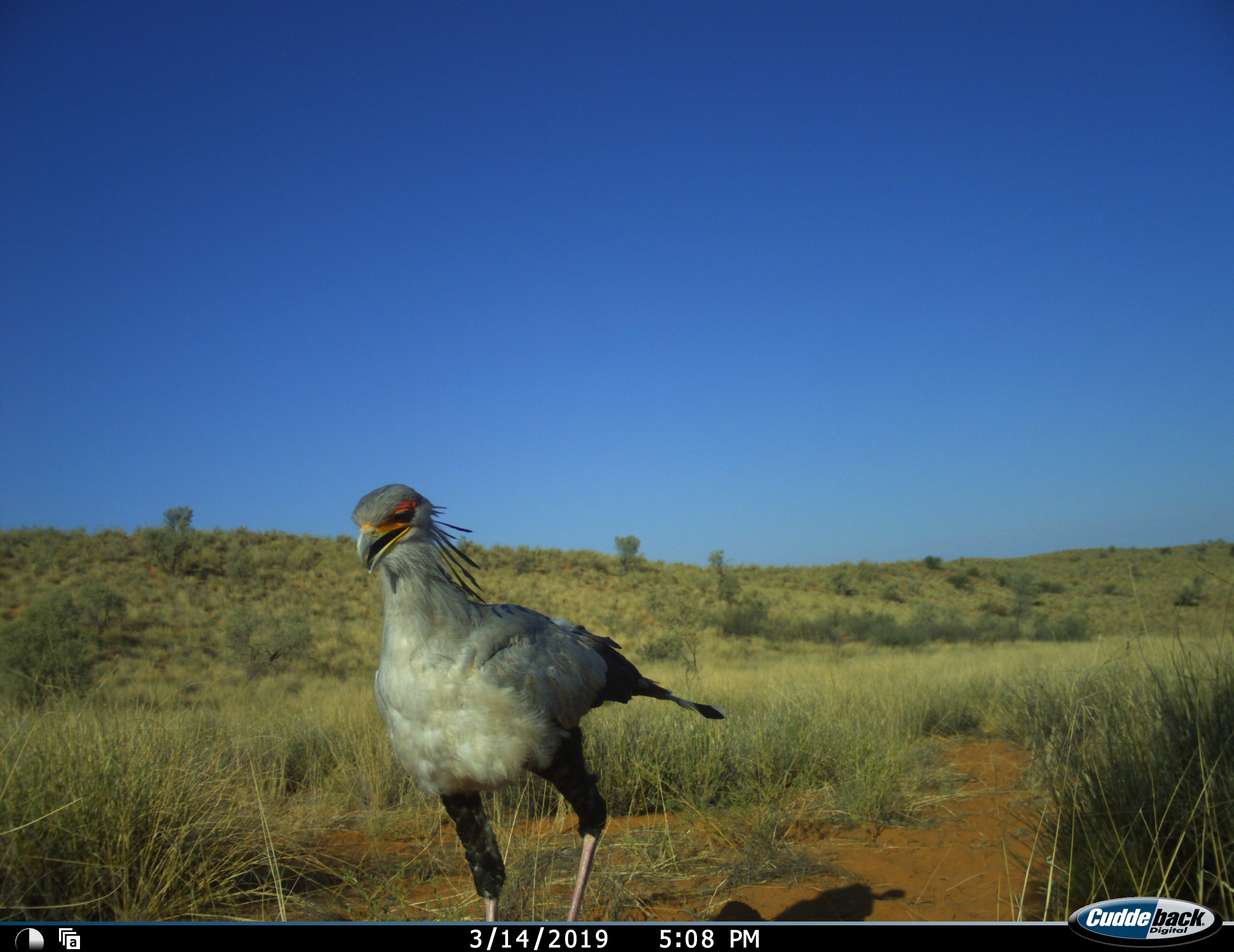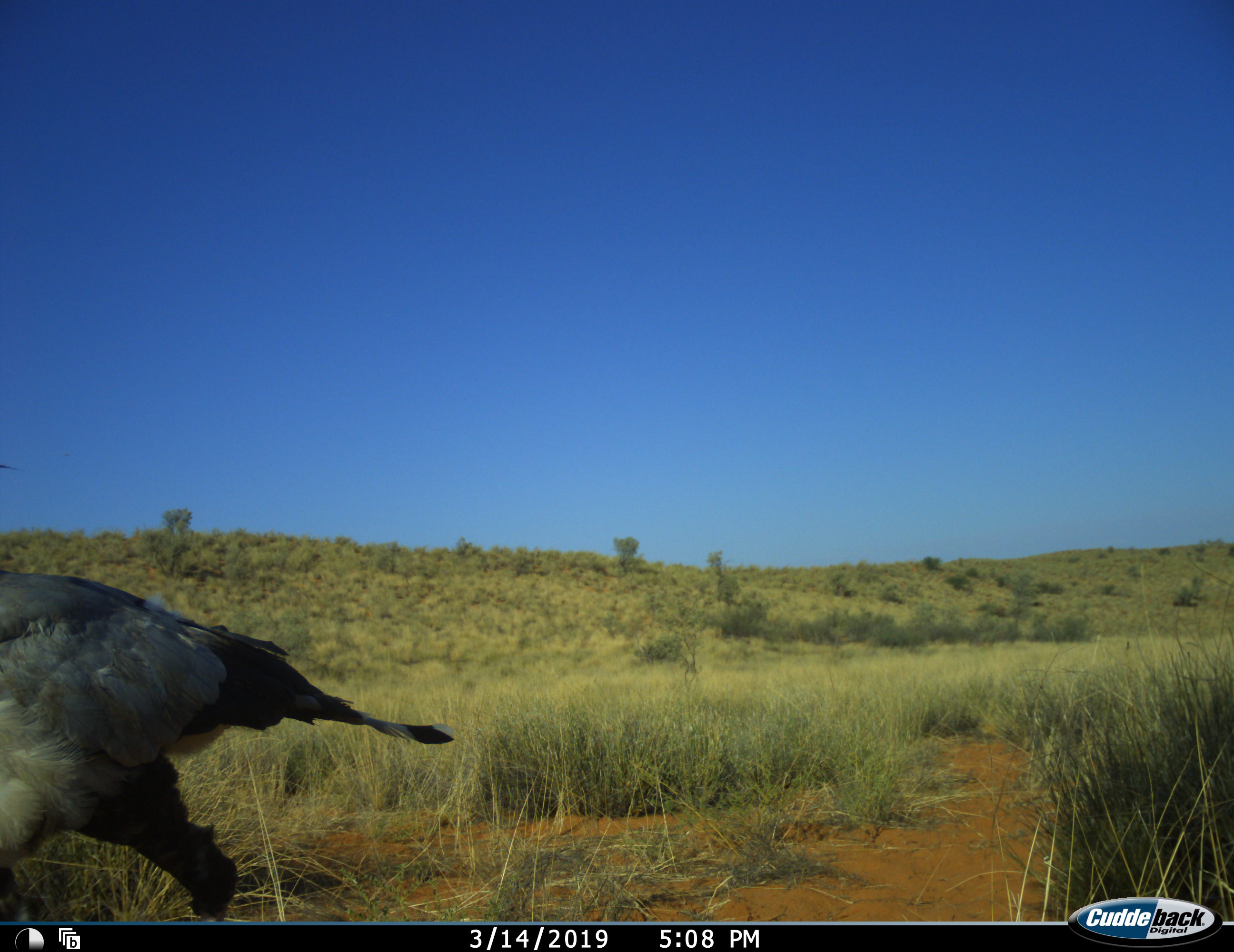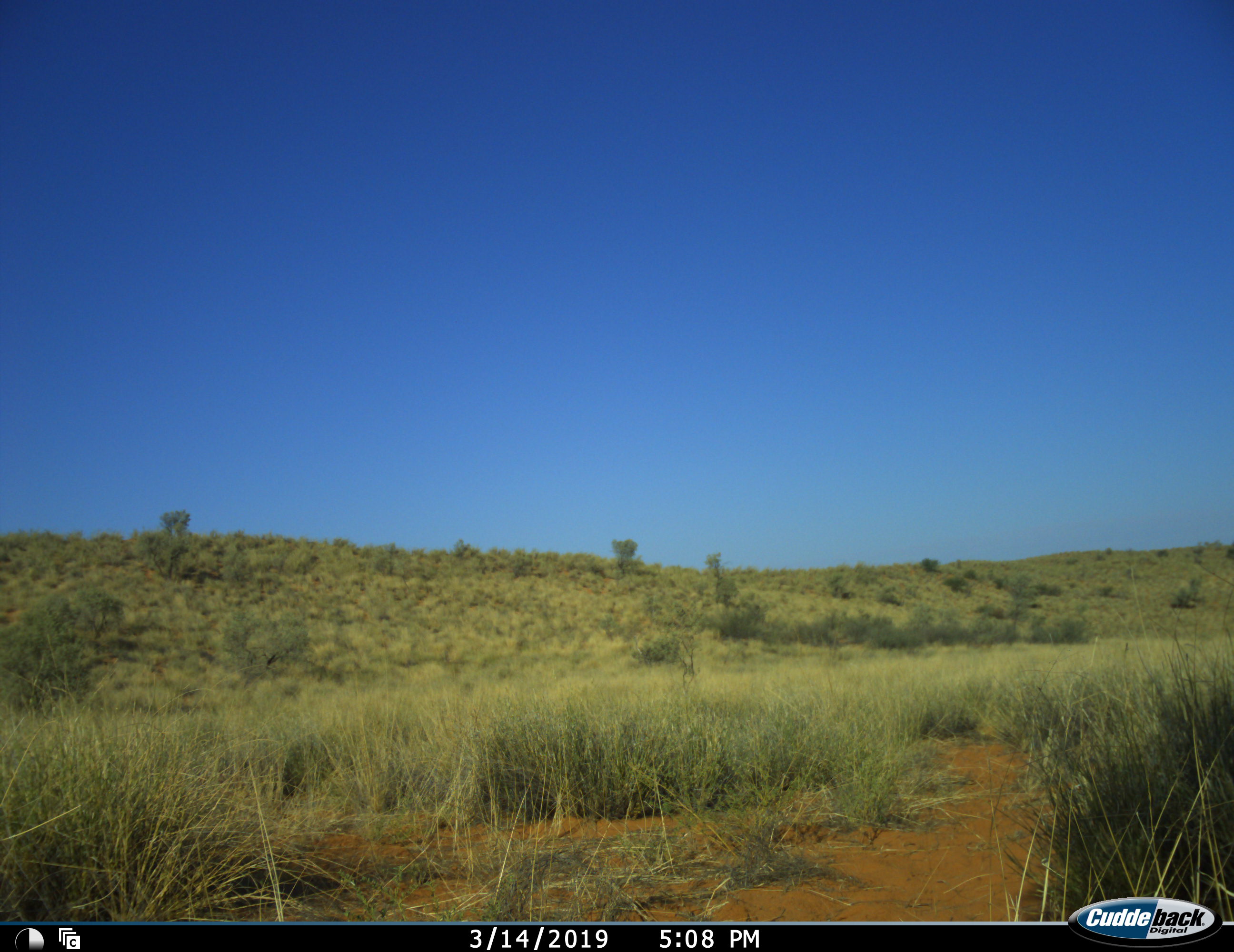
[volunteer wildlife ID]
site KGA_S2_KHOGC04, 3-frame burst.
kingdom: Animalia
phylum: Chordata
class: Aves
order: Accipitriformes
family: Sagittariidae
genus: Sagittarius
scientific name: Sagittarius serpentarius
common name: secretarybird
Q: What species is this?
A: Secretarybird (Sagittarius serpentarius).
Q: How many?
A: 1.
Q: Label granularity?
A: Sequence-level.